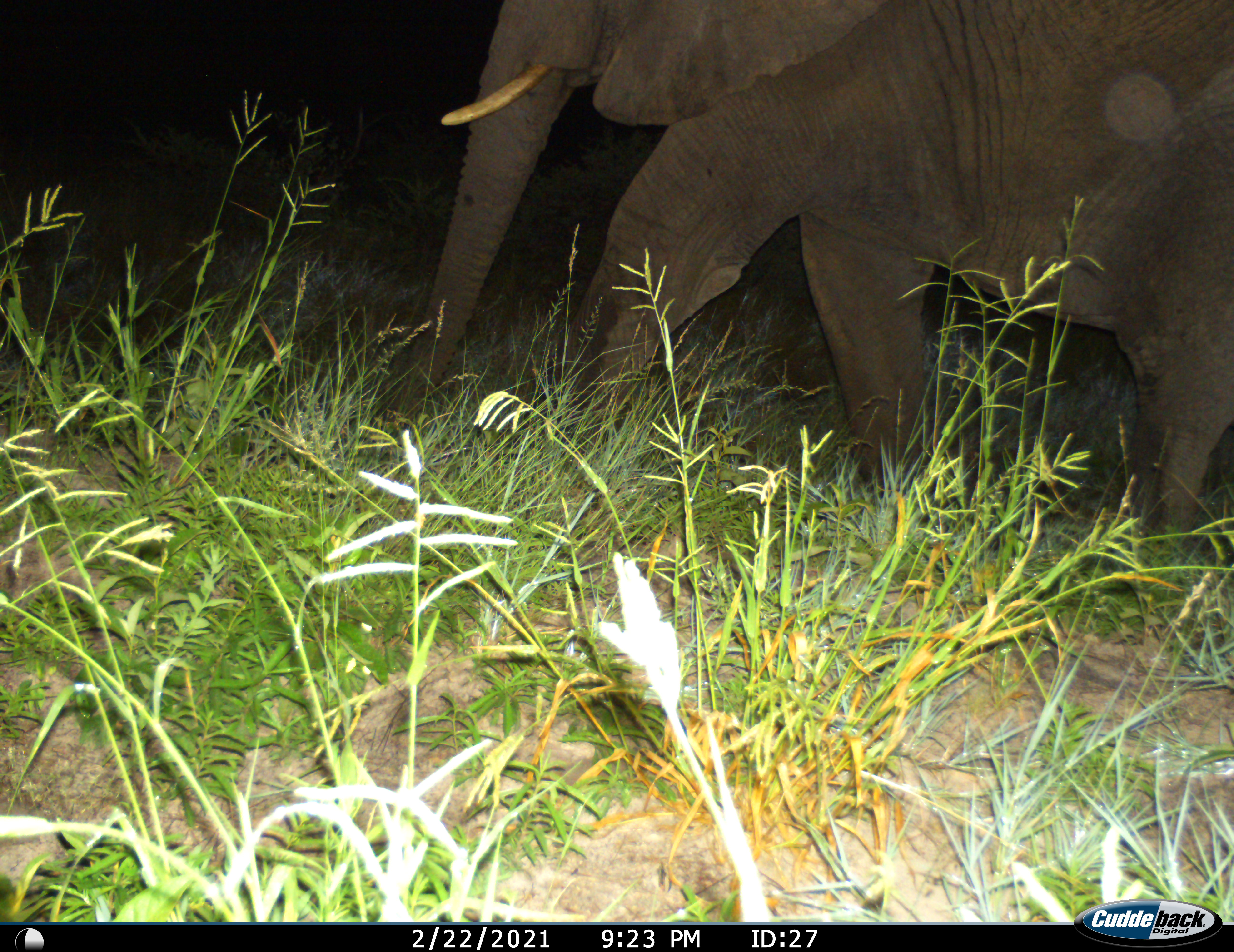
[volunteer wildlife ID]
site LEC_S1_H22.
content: unidentified animal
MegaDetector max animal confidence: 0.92